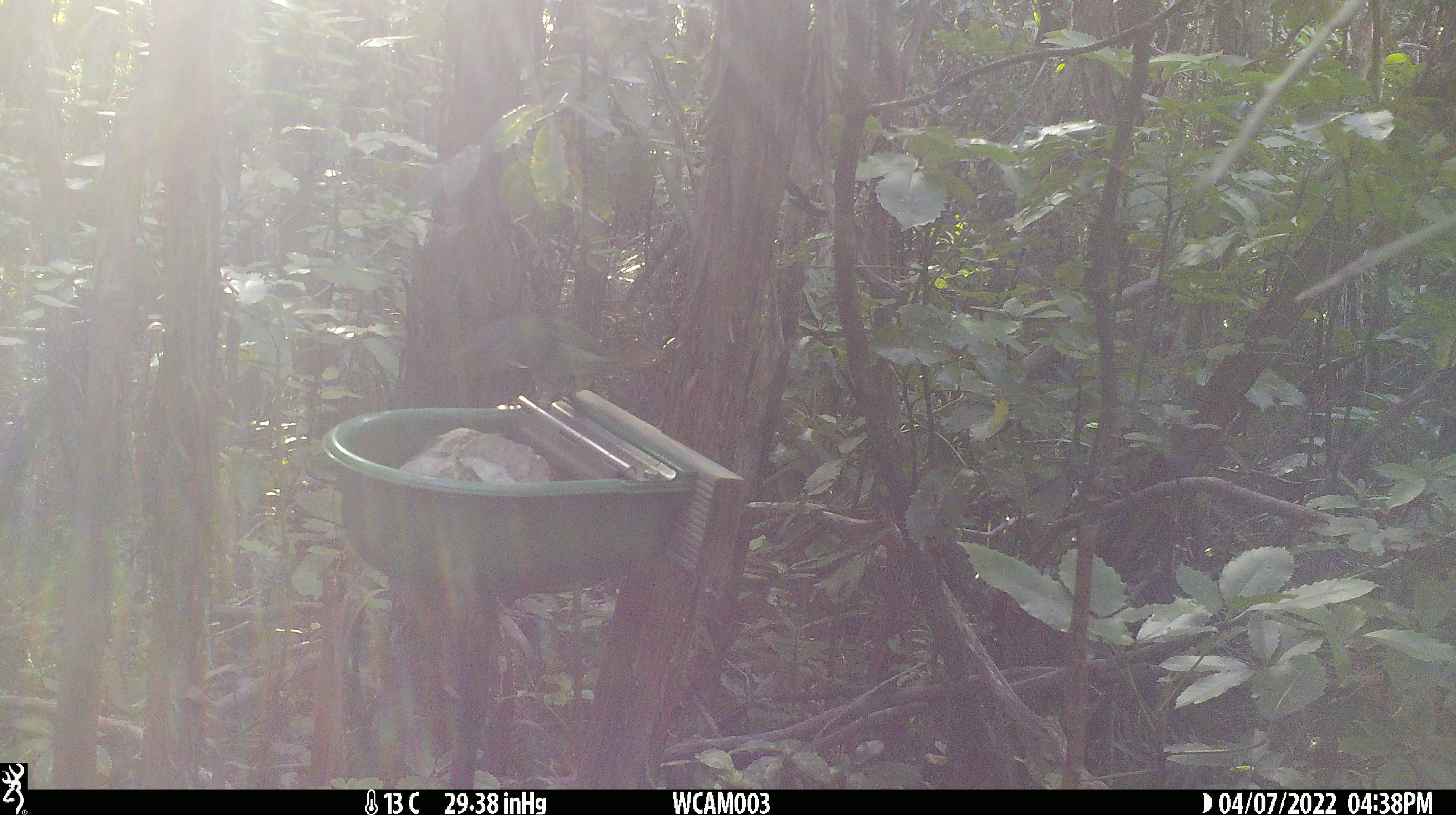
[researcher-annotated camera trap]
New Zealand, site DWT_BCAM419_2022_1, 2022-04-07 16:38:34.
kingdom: Animalia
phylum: Chordata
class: Aves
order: Psittaciformes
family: Psittaculidae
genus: Cyanoramphus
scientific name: Cyanoramphus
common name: parakeet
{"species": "parakeet (Cyanoramphus)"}